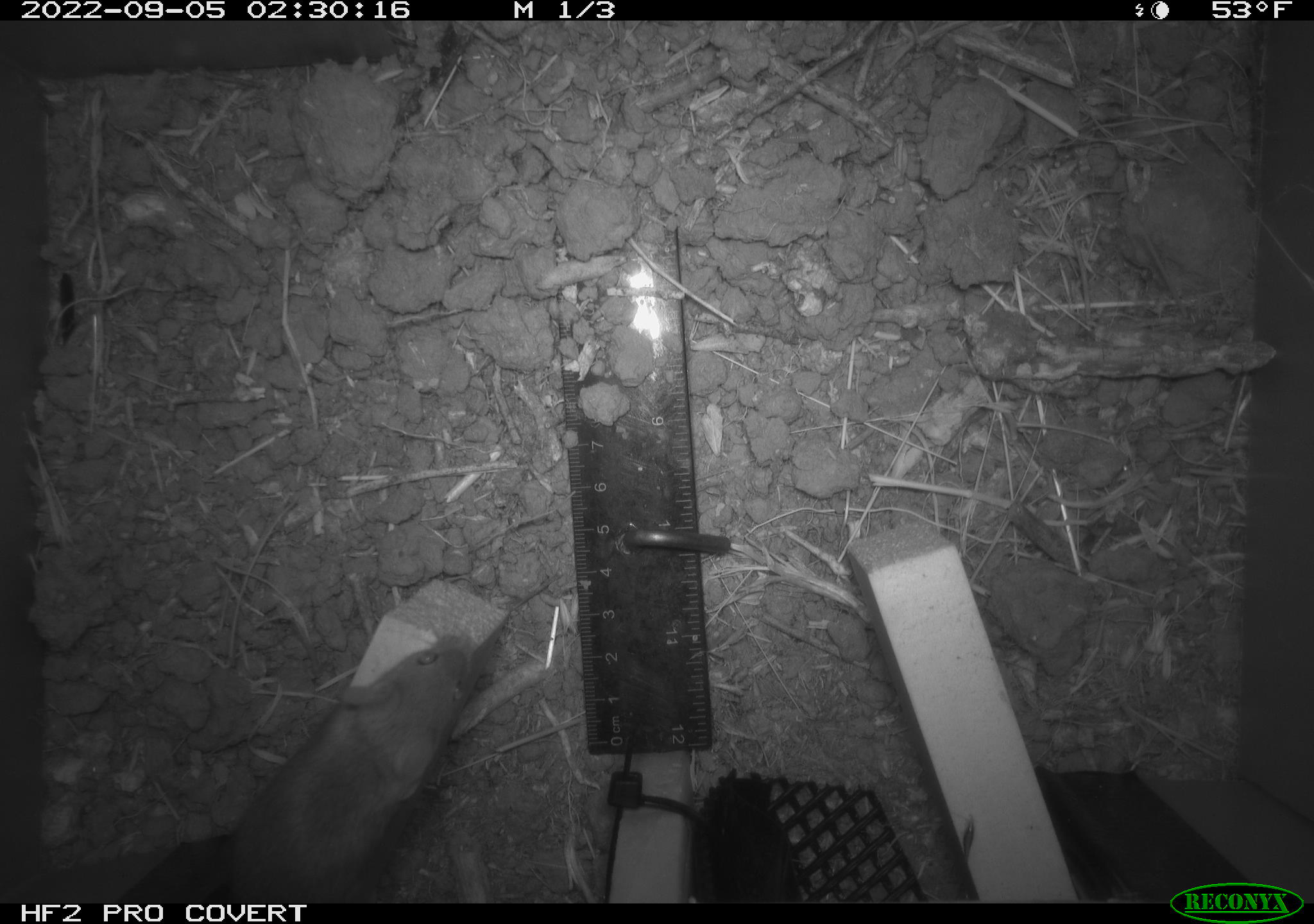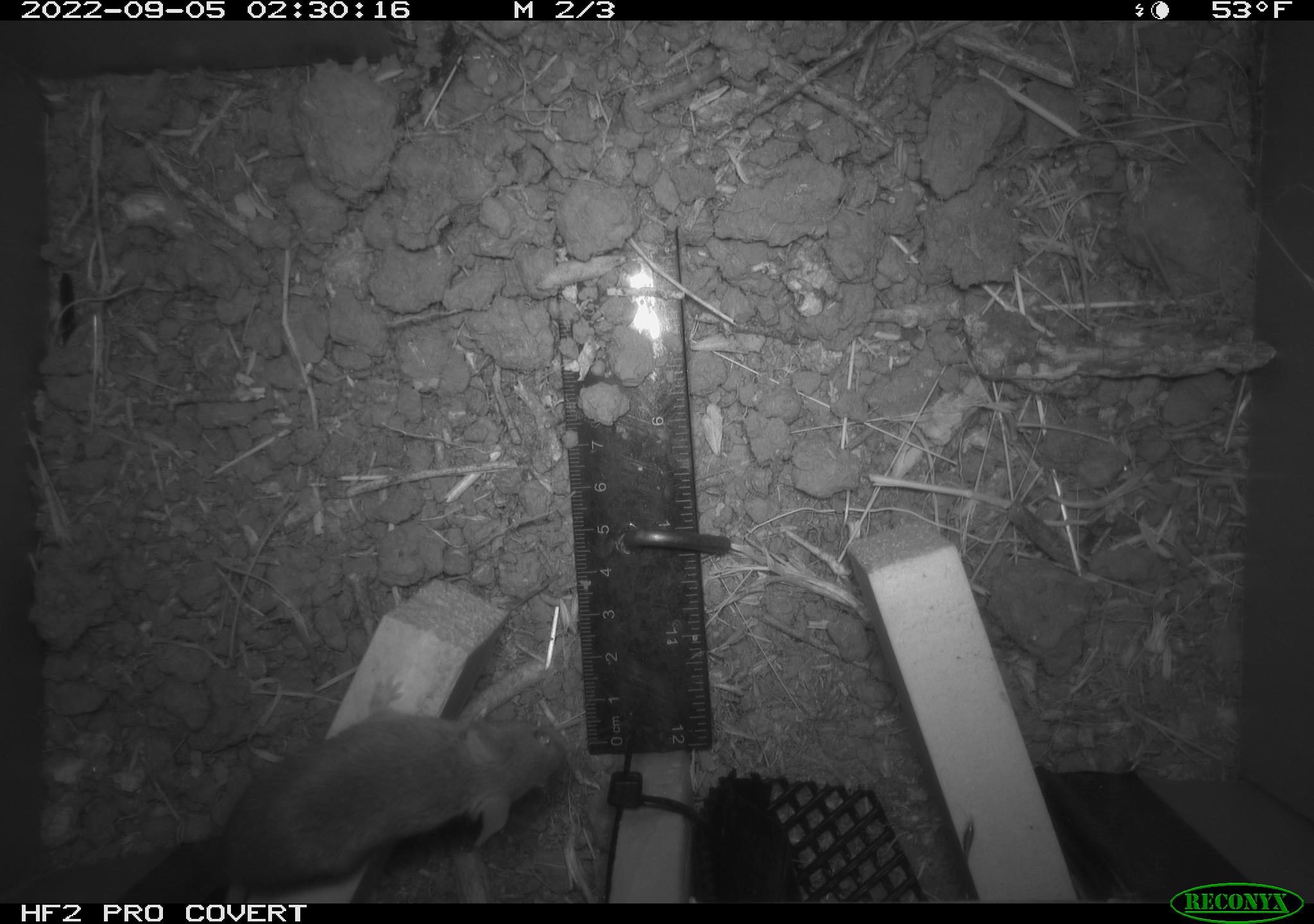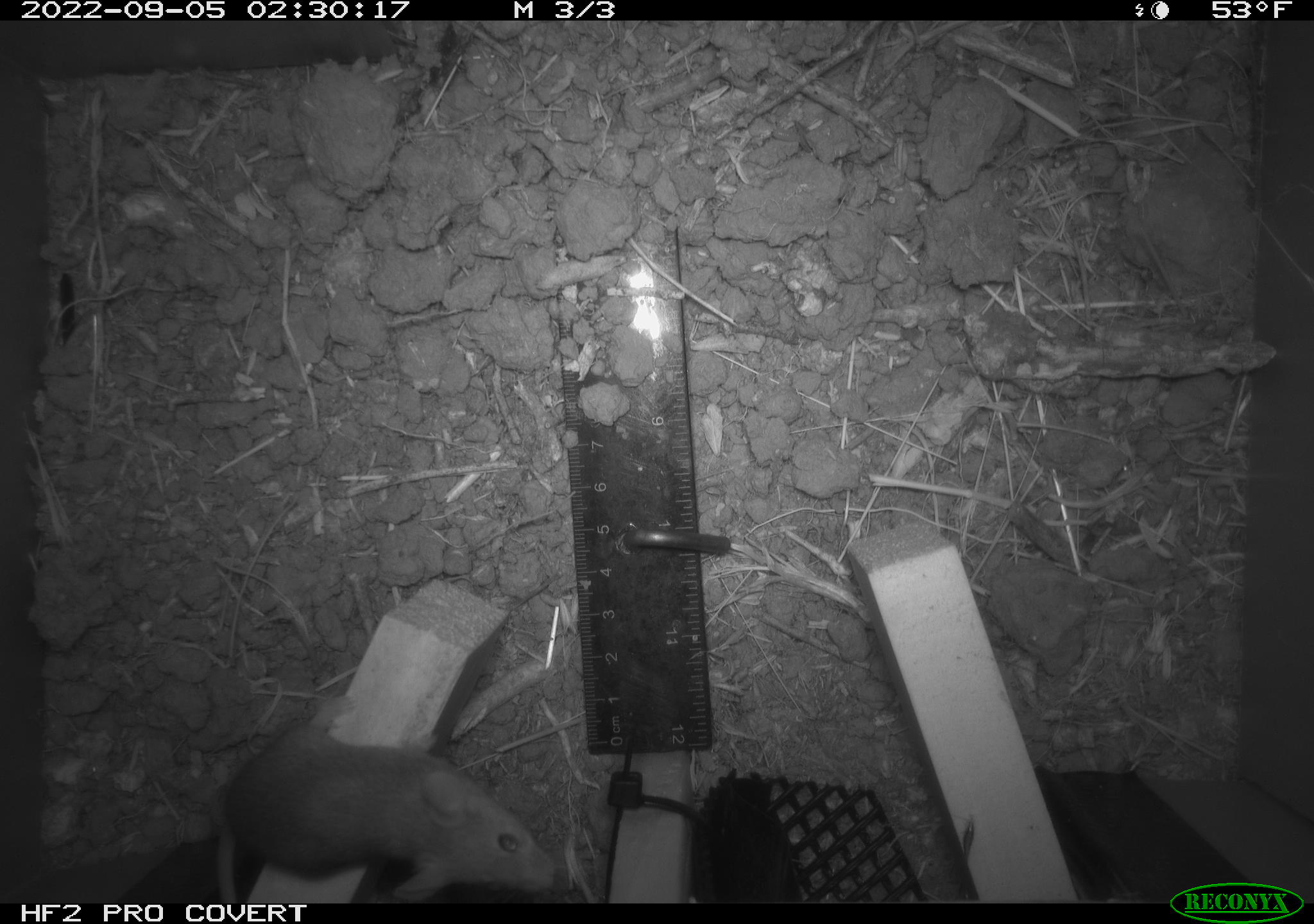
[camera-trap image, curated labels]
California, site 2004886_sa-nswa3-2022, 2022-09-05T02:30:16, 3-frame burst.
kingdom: Animalia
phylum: Chordata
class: Mammalia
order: Rodentia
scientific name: Rodentia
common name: mouse species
Mouse species (Rodentia).